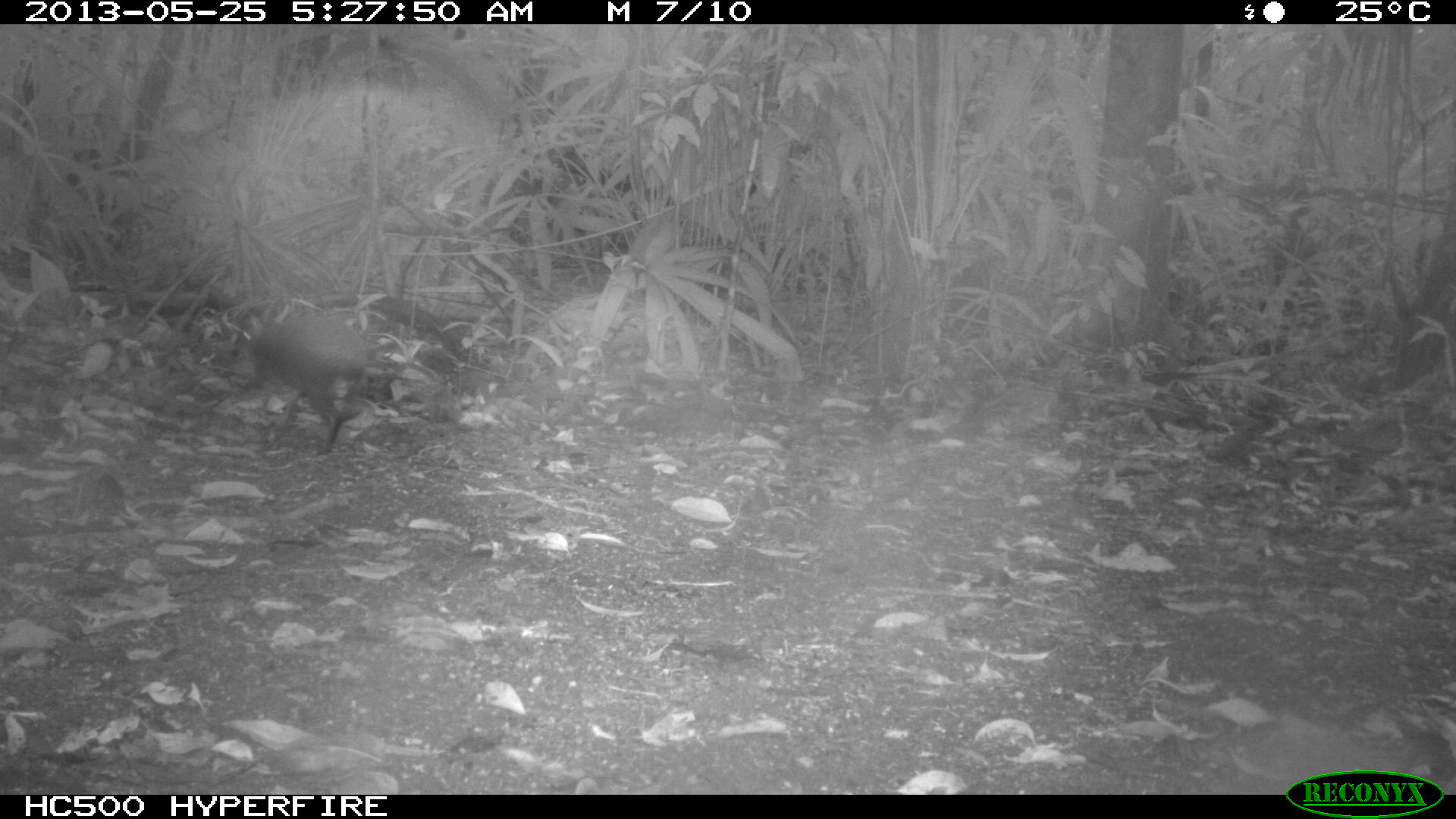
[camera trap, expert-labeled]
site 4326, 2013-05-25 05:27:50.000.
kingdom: Animalia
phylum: Chordata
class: Mammalia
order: Rodentia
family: Dasyproctidae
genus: Dasyprocta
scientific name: Dasyprocta punctata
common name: central american agouti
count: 1